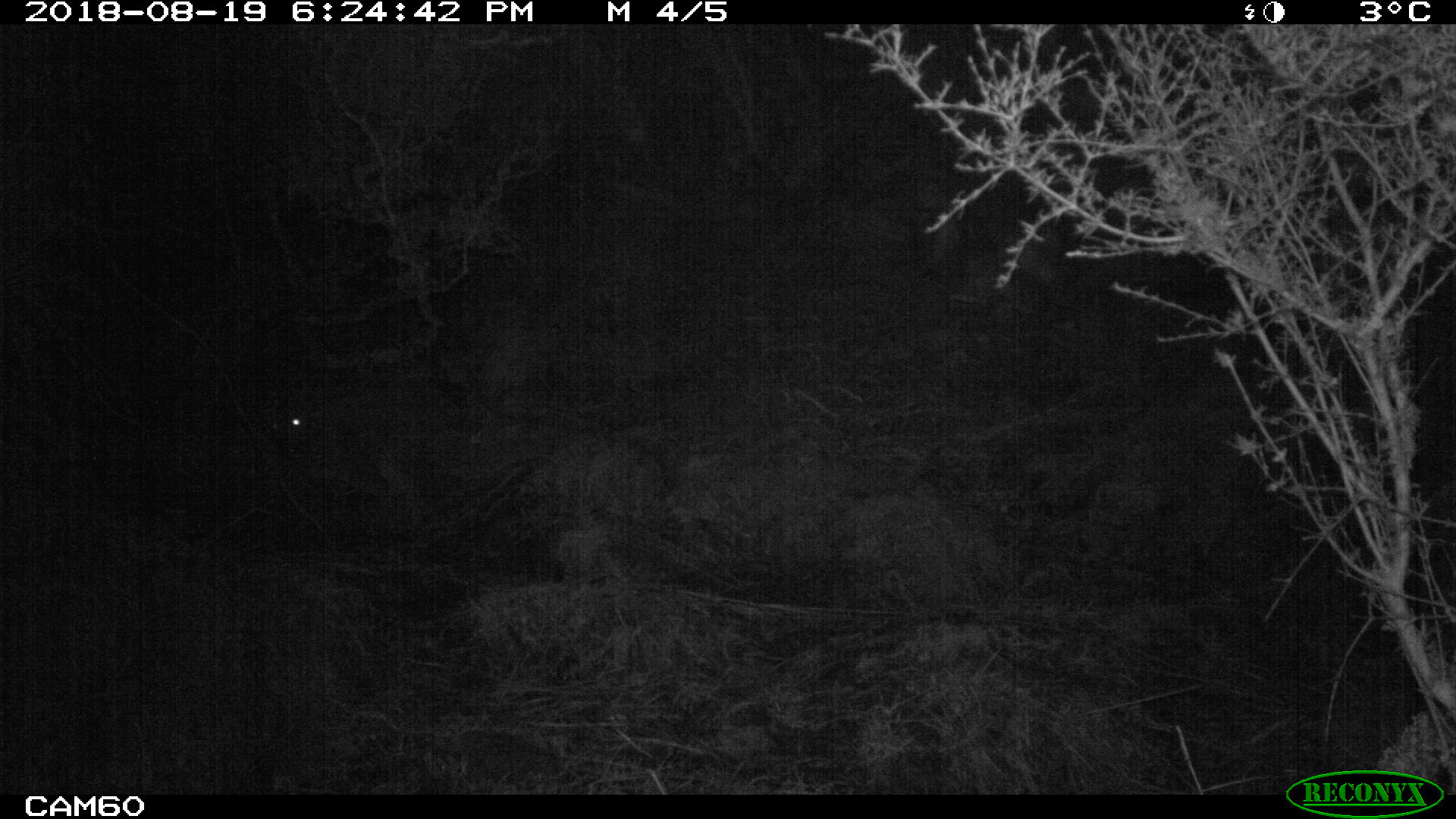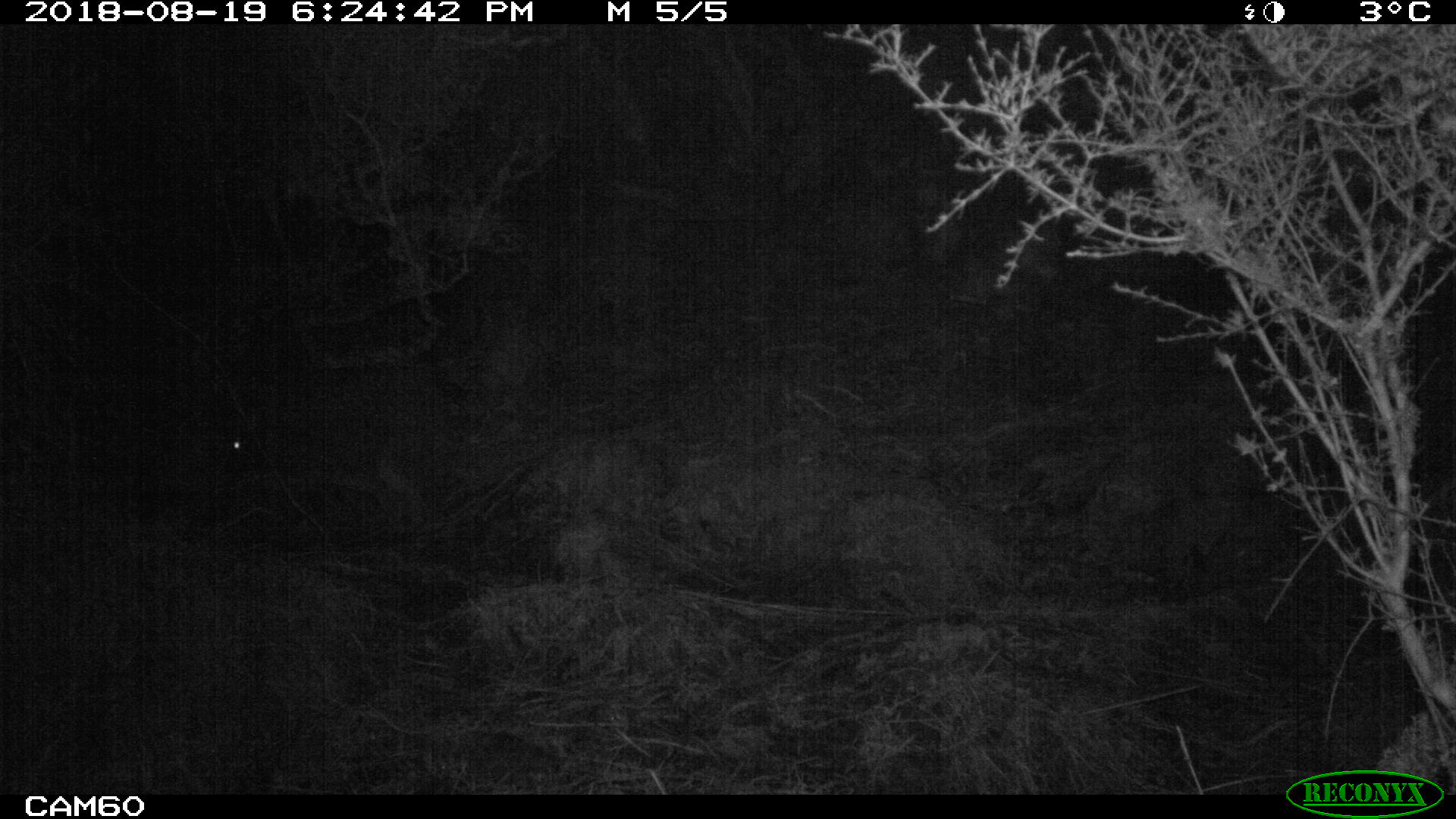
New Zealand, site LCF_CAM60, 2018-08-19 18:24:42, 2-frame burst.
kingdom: Animalia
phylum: Chordata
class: Mammalia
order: Diprotodontia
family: Macropodidae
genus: Notamacropus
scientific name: Notamacropus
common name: wallaby